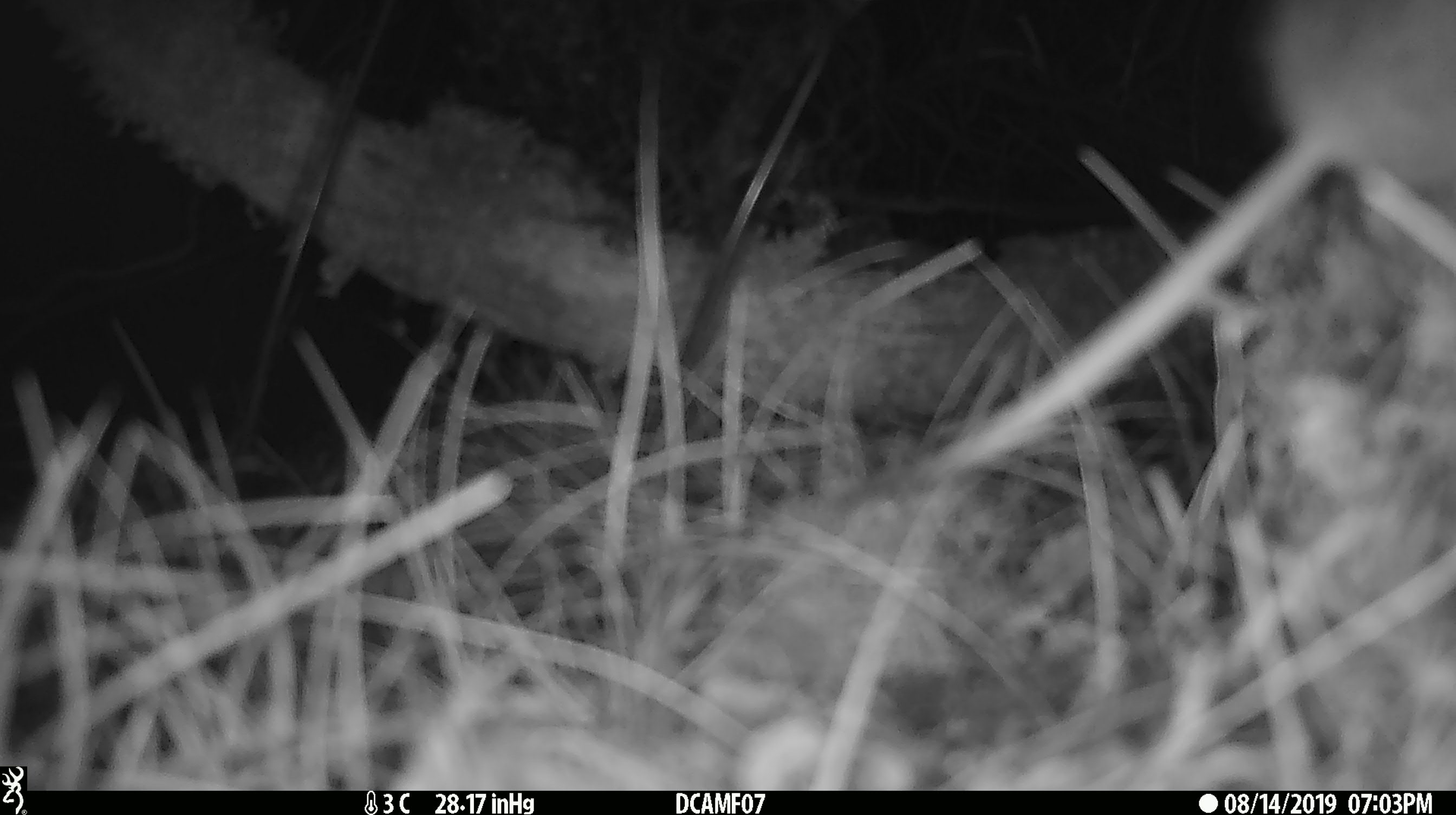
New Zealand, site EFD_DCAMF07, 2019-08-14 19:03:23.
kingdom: Animalia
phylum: Chordata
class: Mammalia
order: Rodentia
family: Muridae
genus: Mus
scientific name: Mus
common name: mouse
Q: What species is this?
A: Mouse (Mus).